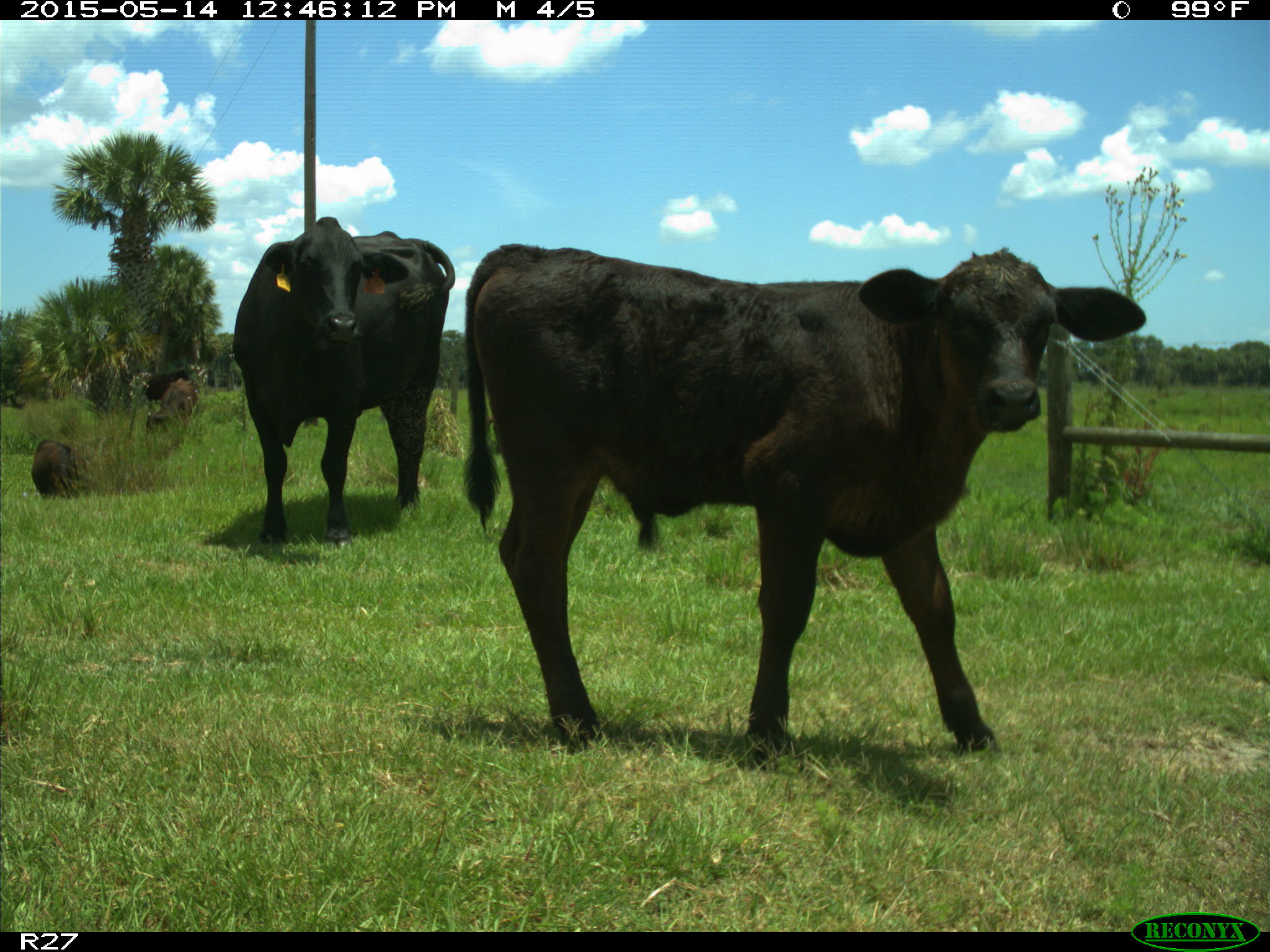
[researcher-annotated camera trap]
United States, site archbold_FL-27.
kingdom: Animalia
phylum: Chordata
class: Mammalia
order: Artiodactyla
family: Bovidae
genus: Bos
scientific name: Bos taurus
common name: domestic cow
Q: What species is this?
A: Bos taurus (domestic cow).